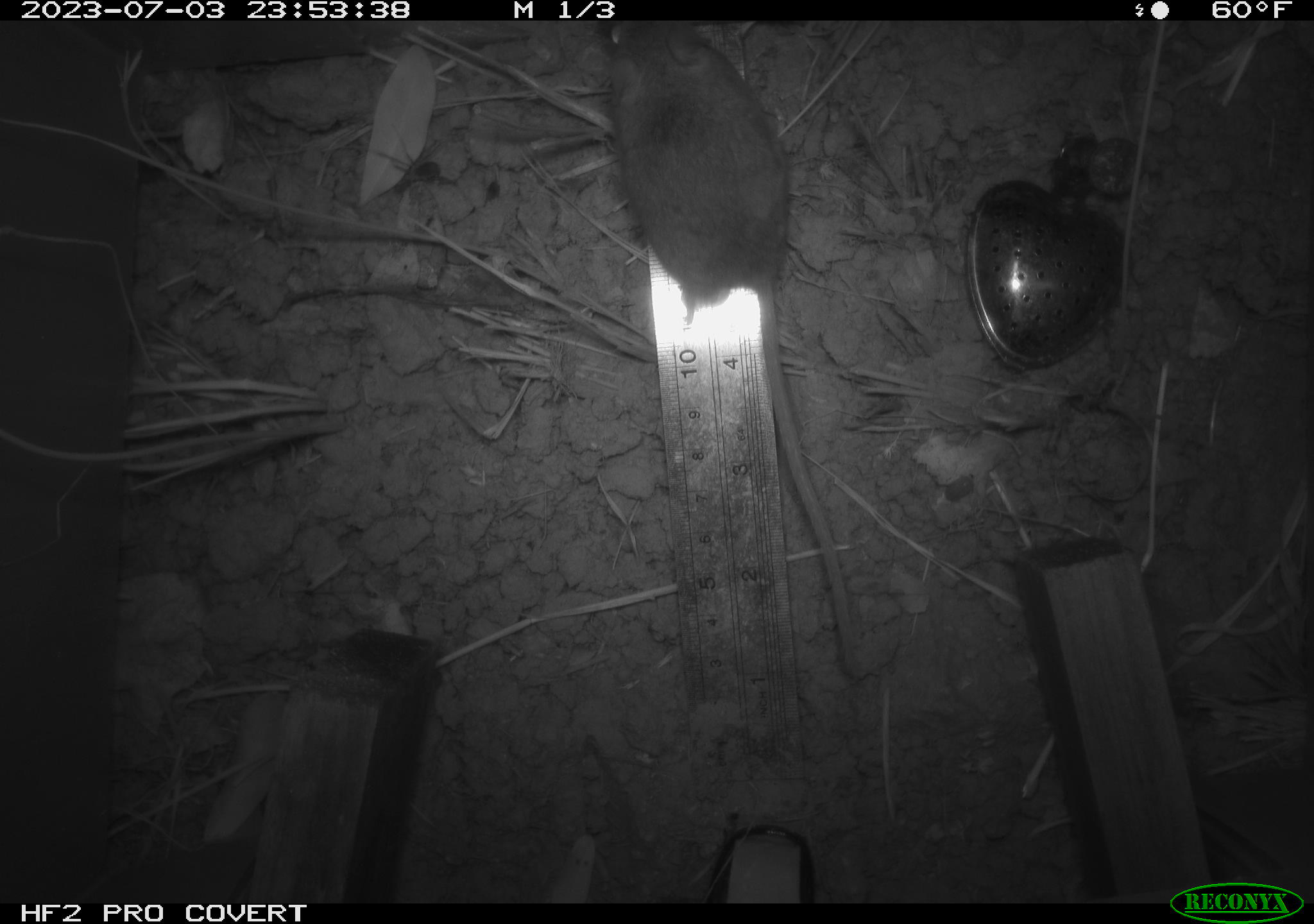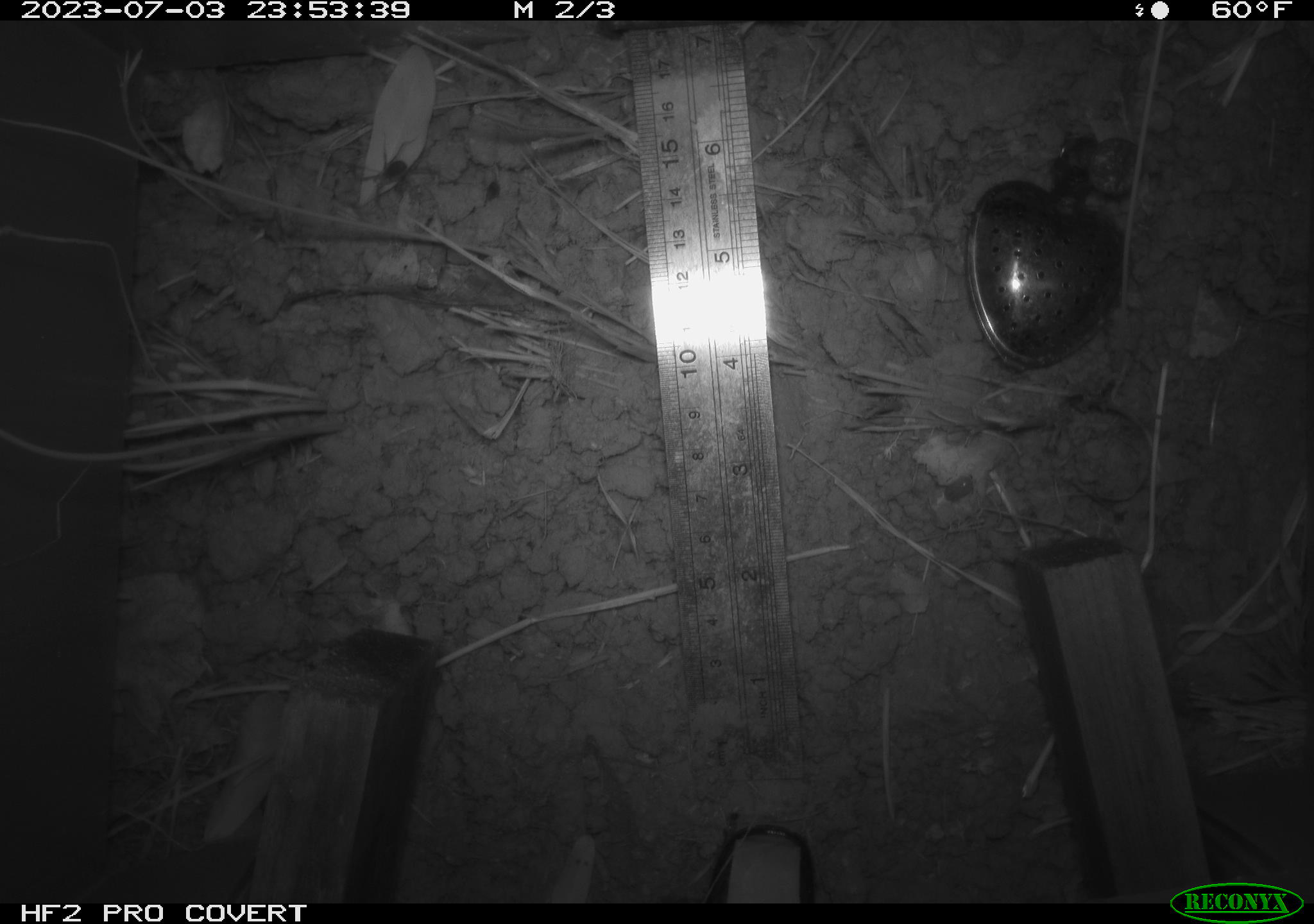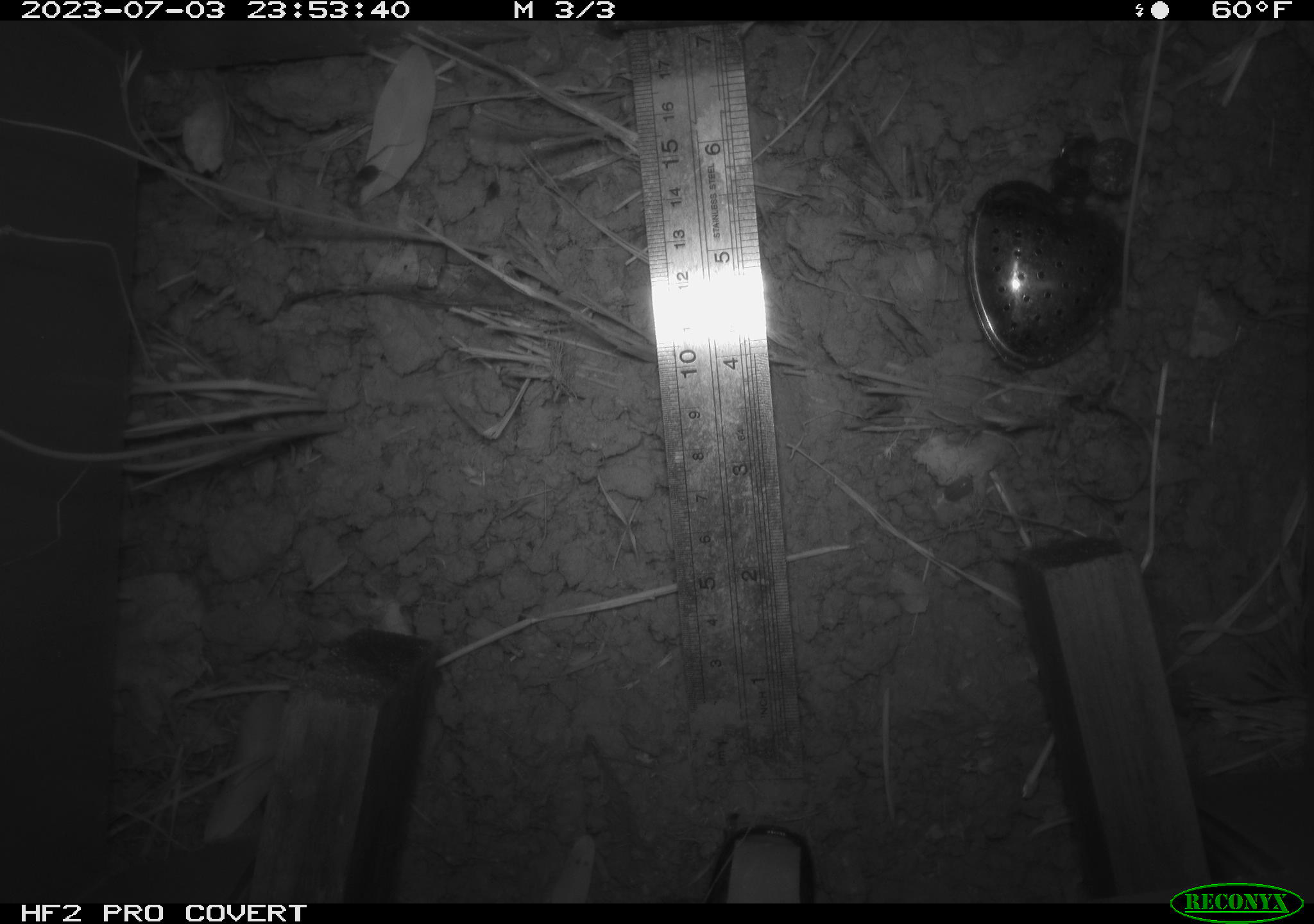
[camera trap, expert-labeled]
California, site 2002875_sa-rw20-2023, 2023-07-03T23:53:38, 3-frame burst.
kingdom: Animalia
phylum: Chordata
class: Mammalia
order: Rodentia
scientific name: Rodentia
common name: mouse species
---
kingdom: Animalia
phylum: Arthropoda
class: Arachnida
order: Araneae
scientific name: Araneae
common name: spider